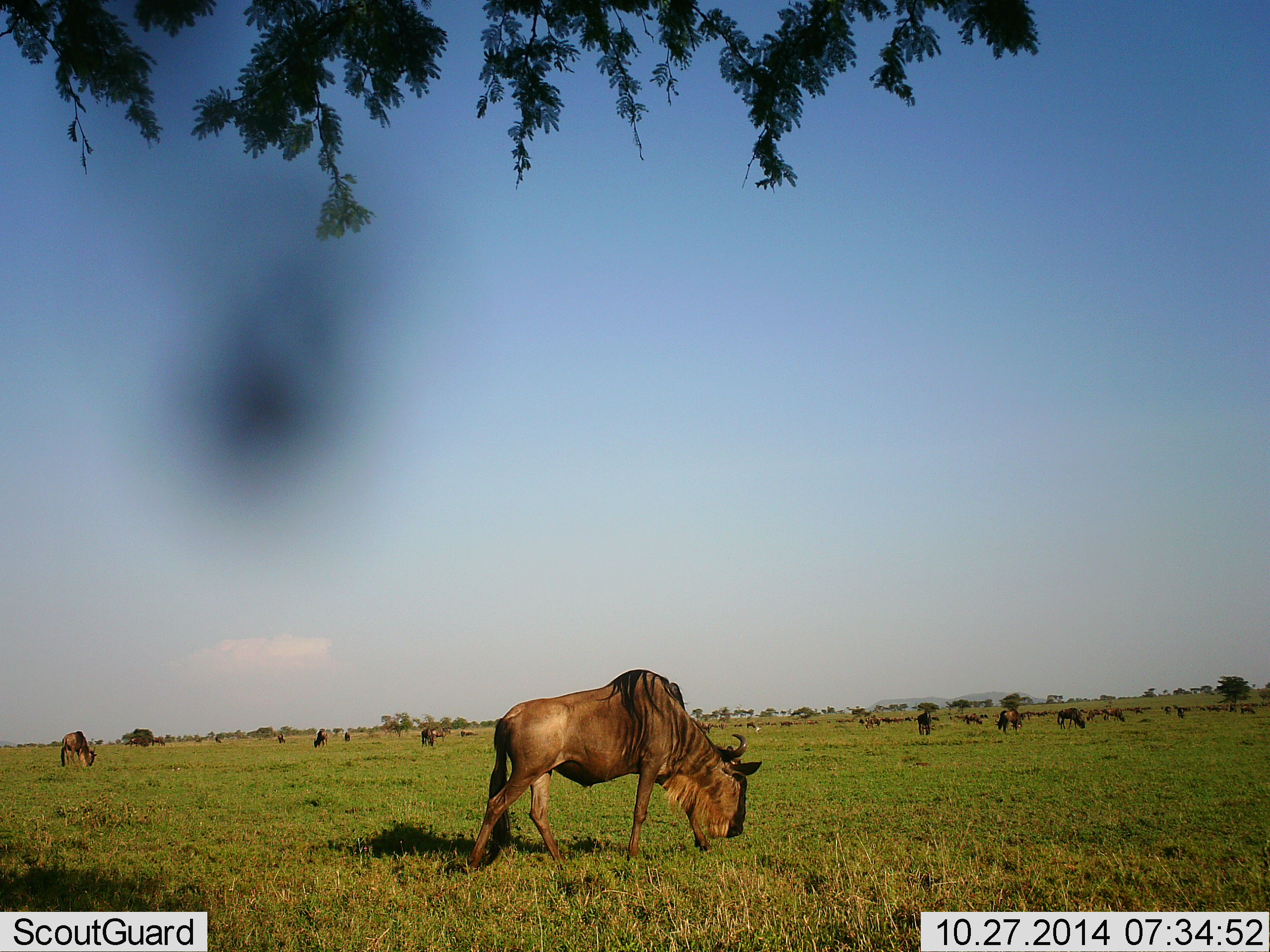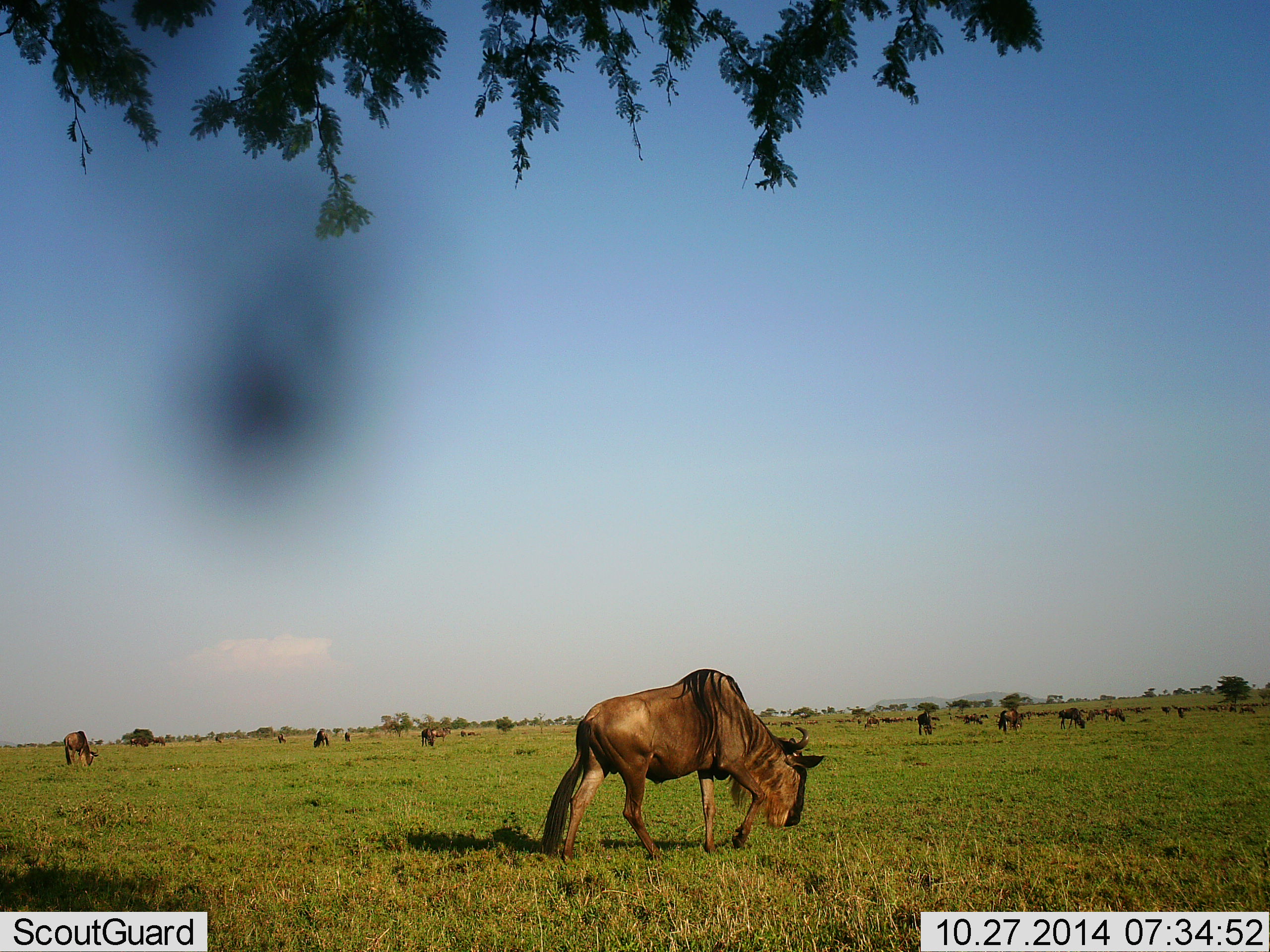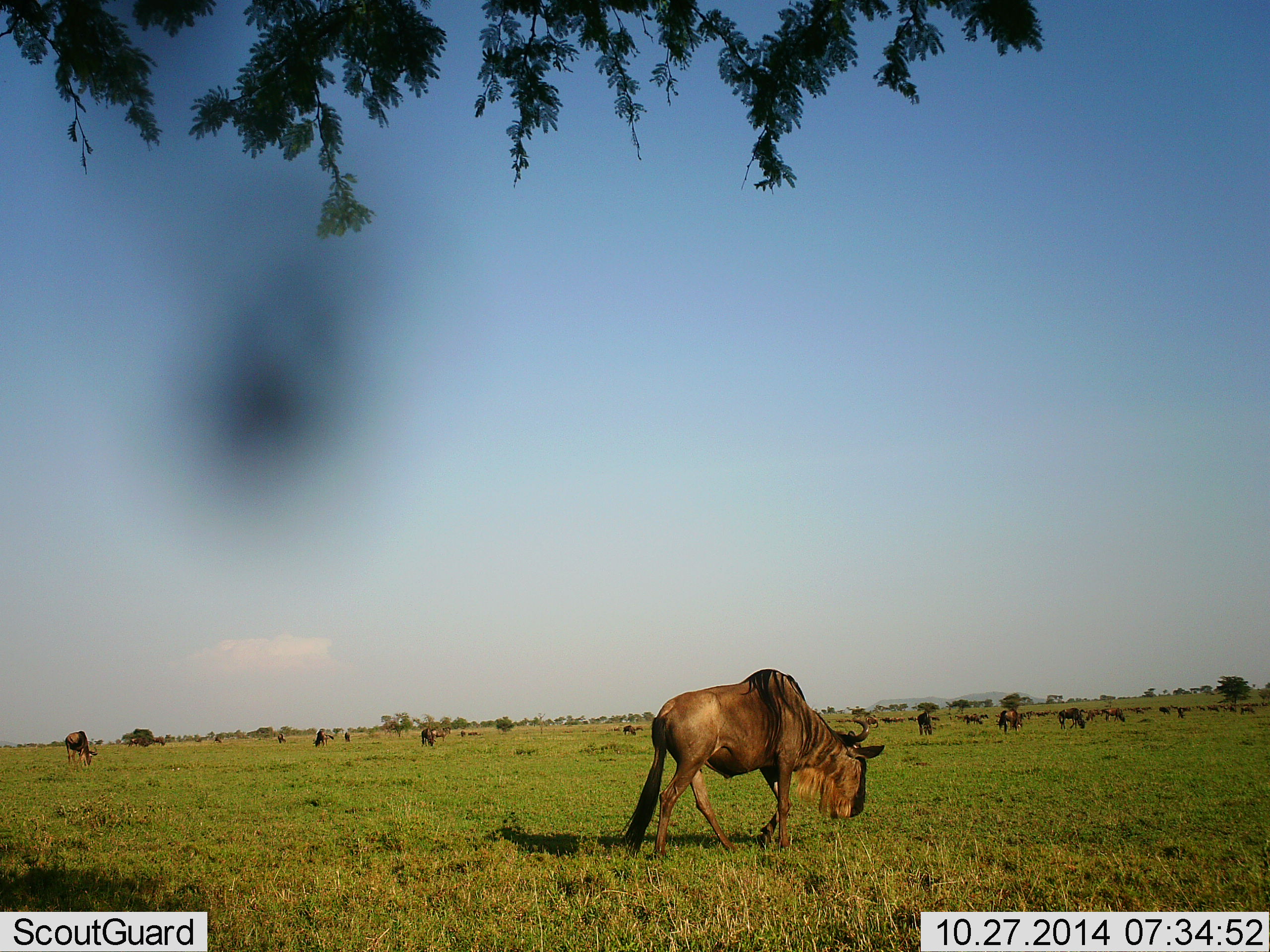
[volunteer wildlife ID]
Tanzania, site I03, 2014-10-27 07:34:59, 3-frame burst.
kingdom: Animalia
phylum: Chordata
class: Mammalia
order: Artiodactyla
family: Bovidae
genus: Connochaetes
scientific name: Connochaetes taurinus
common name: blue wildebeest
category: wildebeest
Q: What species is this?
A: Wildebeest (blue wildebeest) (Connochaetes taurinus).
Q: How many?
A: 11-50.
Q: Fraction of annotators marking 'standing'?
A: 40%.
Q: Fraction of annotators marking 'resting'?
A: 0%.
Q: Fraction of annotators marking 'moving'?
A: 30%.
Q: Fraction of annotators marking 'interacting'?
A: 0%.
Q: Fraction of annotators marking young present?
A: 0%.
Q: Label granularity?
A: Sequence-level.